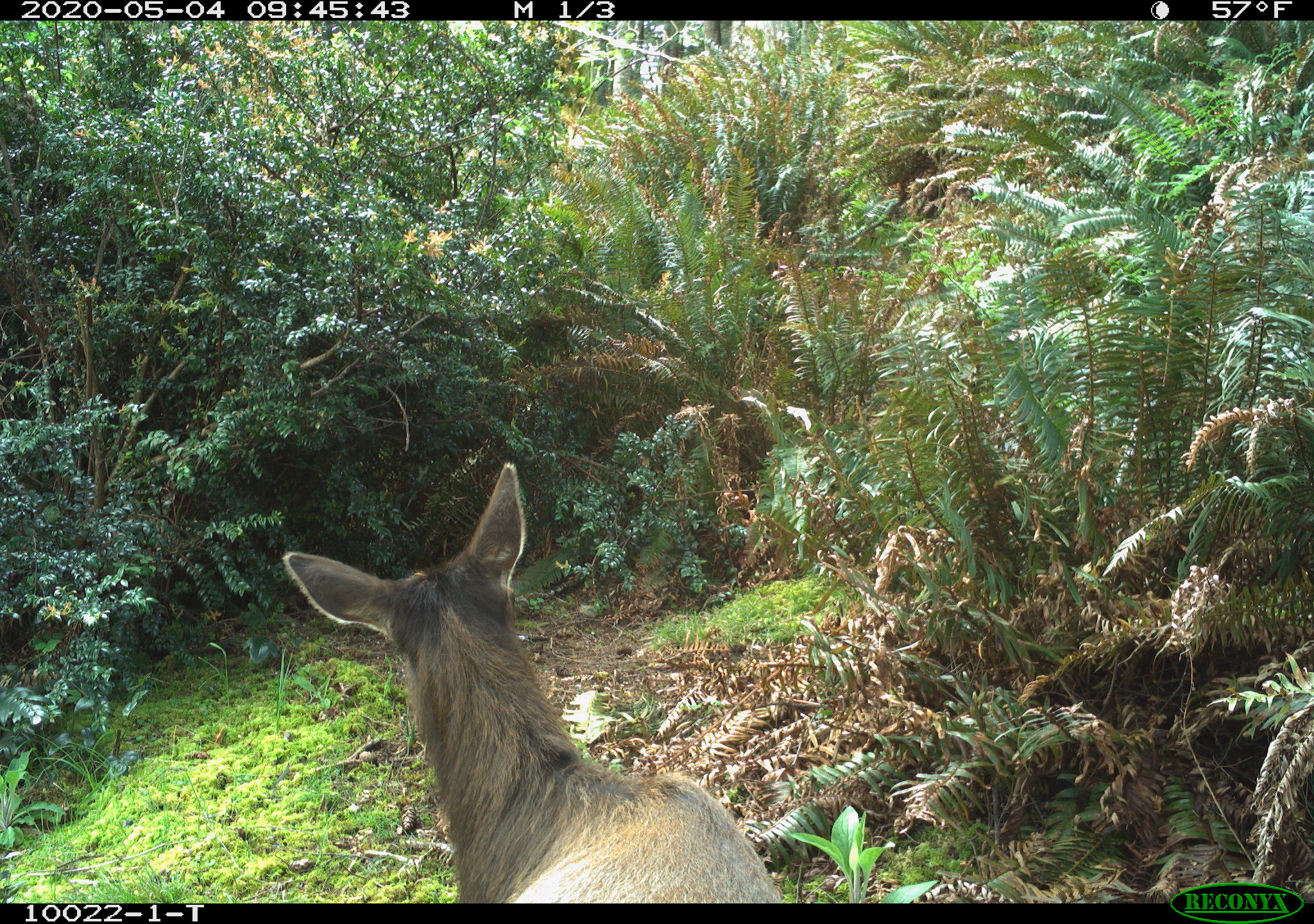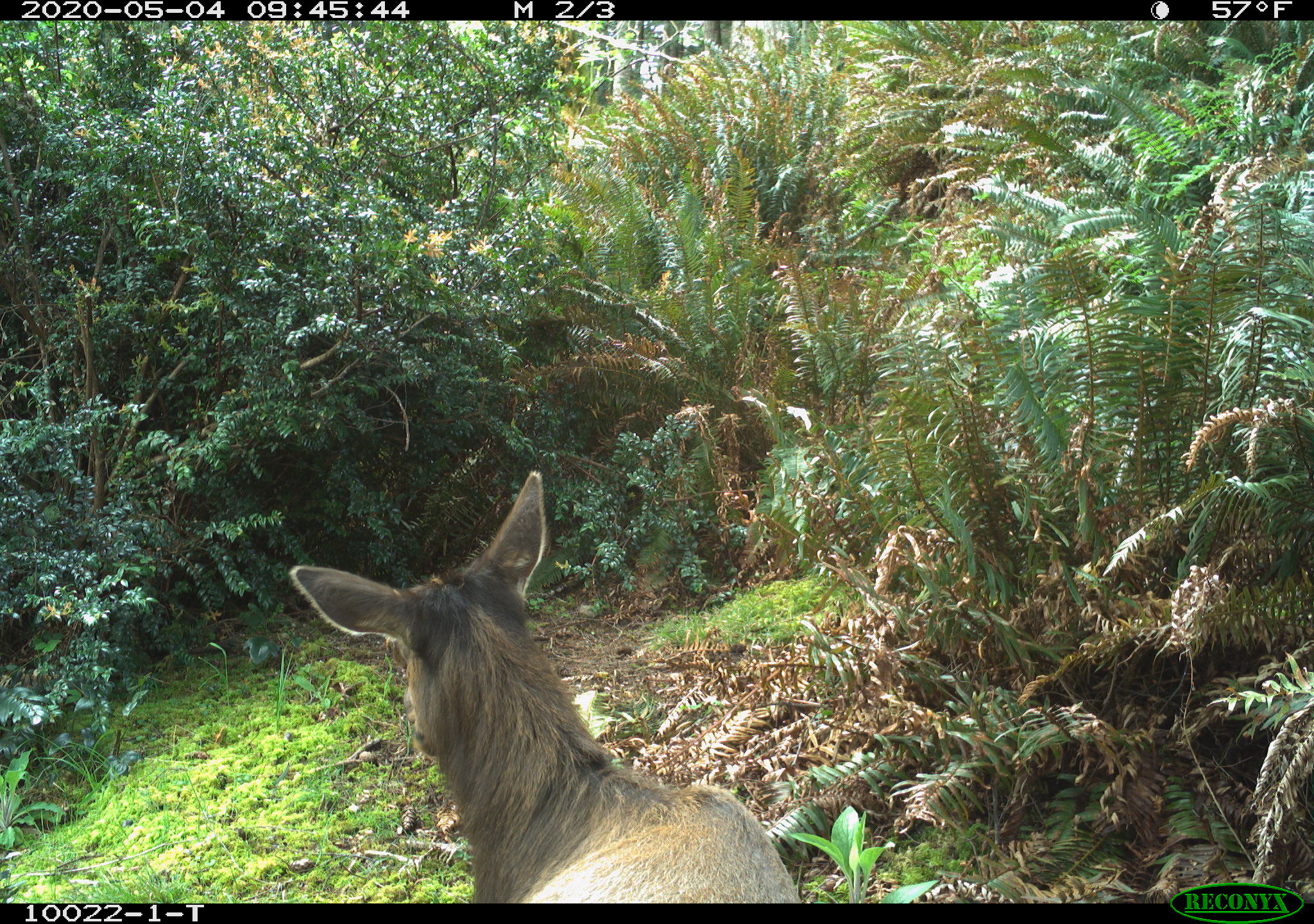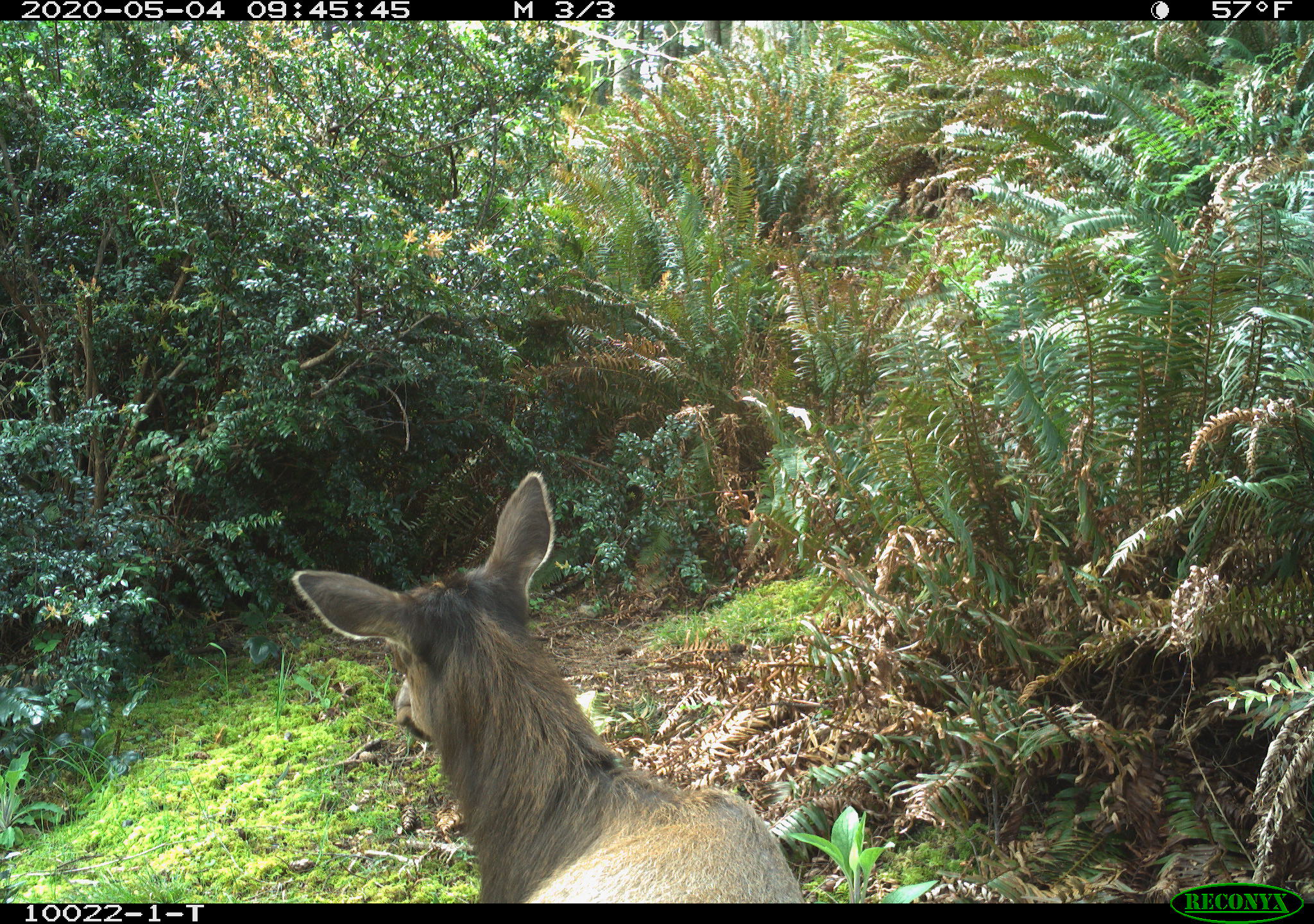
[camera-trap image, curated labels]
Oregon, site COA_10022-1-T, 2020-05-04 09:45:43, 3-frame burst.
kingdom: Animalia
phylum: Chordata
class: Mammalia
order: Artiodactyla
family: Cervidae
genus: Cervus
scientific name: Cervus canadensis roosevelti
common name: roosevelt elk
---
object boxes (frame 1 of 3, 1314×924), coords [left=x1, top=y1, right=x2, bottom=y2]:
roosevelt elk: [left=281, top=454, right=781, bottom=899]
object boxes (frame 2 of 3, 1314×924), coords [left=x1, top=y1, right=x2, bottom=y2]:
roosevelt elk: [left=279, top=465, right=800, bottom=899]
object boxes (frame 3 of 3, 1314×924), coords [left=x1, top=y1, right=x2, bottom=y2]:
roosevelt elk: [left=279, top=467, right=807, bottom=893]